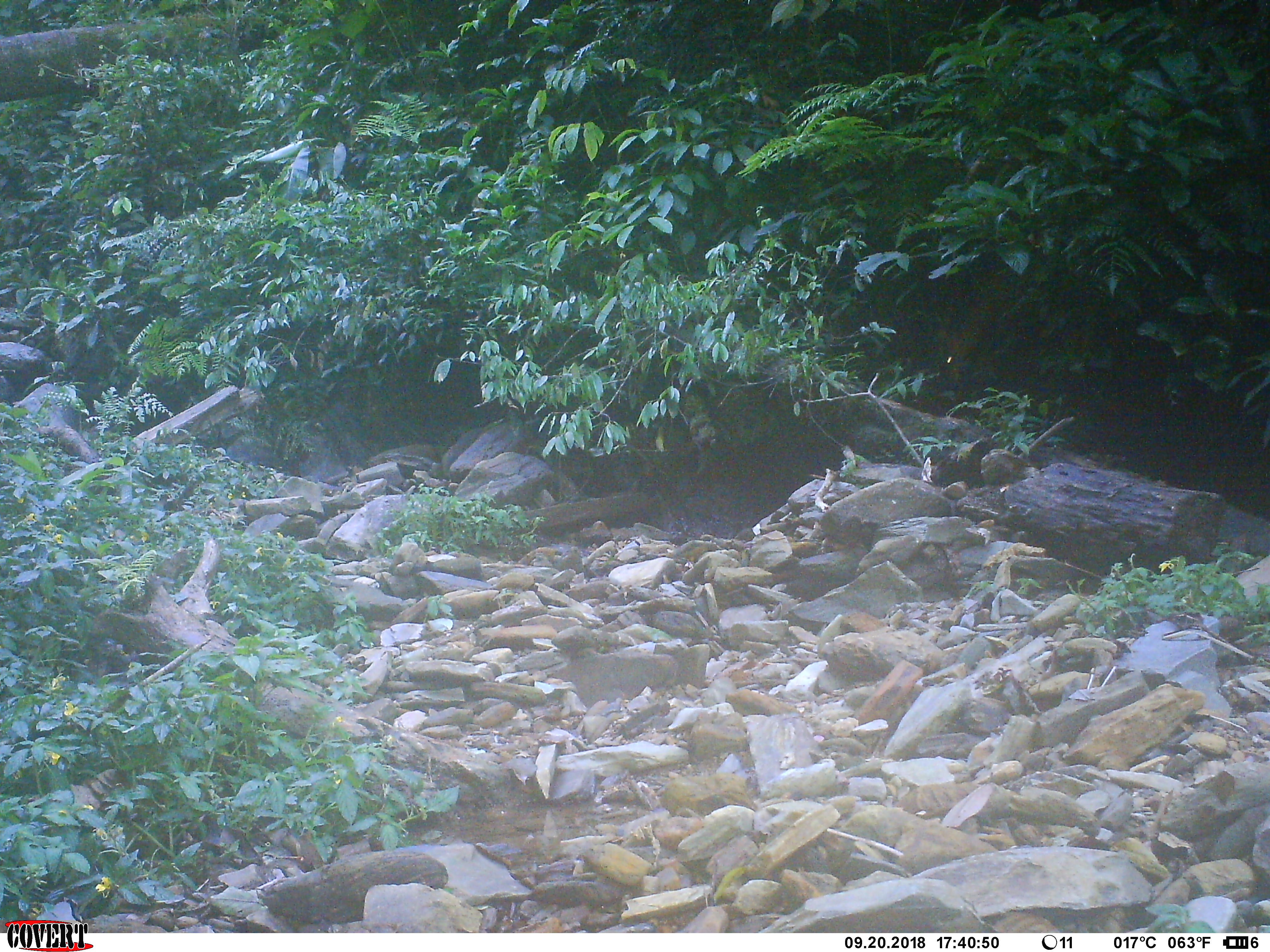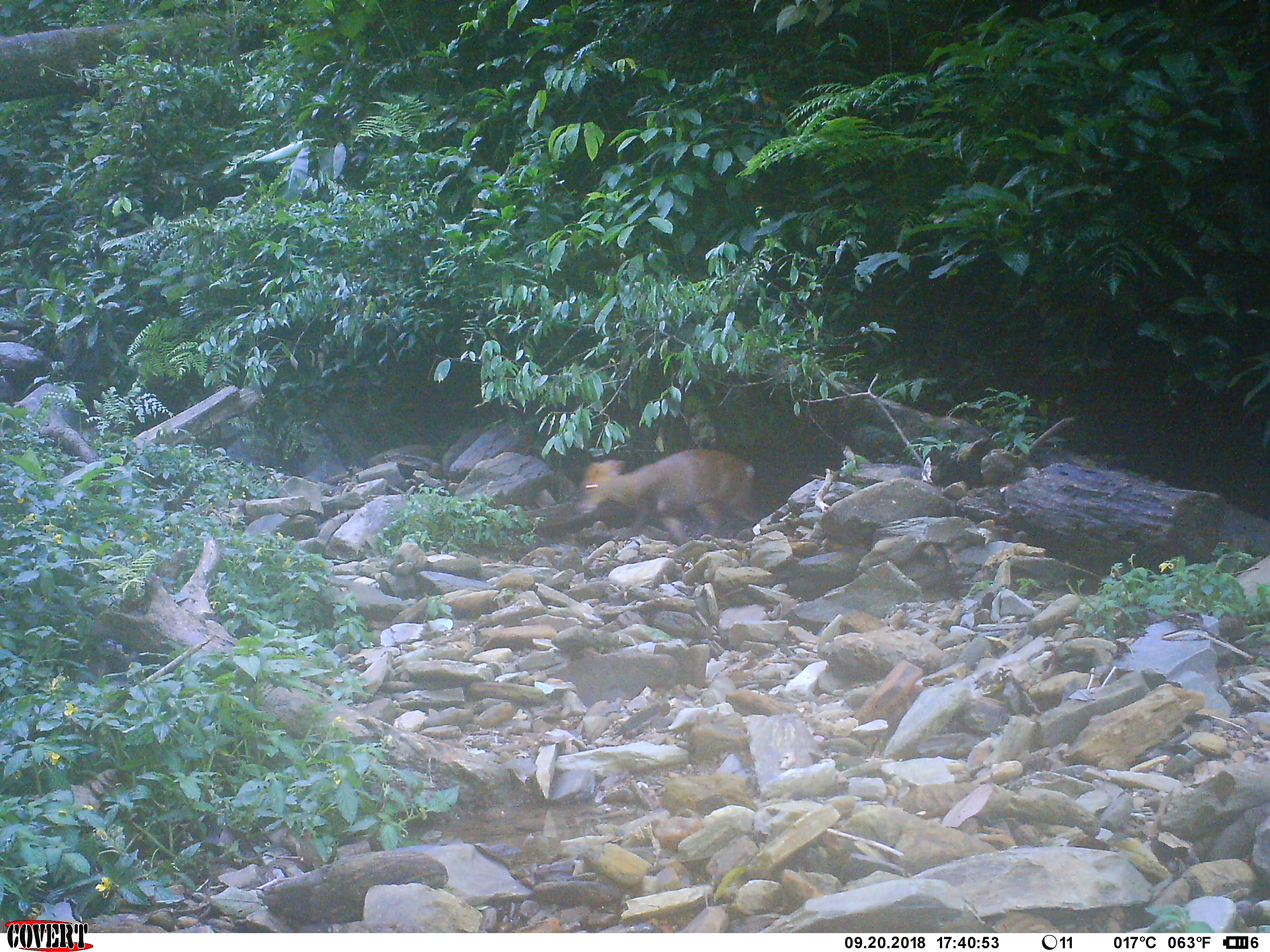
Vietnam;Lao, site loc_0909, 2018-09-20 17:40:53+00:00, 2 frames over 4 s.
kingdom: Animalia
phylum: Chordata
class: Mammalia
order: Artiodactyla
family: Cervidae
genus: Muntiacus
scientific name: Muntiacus rooseveltorum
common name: roosevelt's muntjac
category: roosevelts muntjac group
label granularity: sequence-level